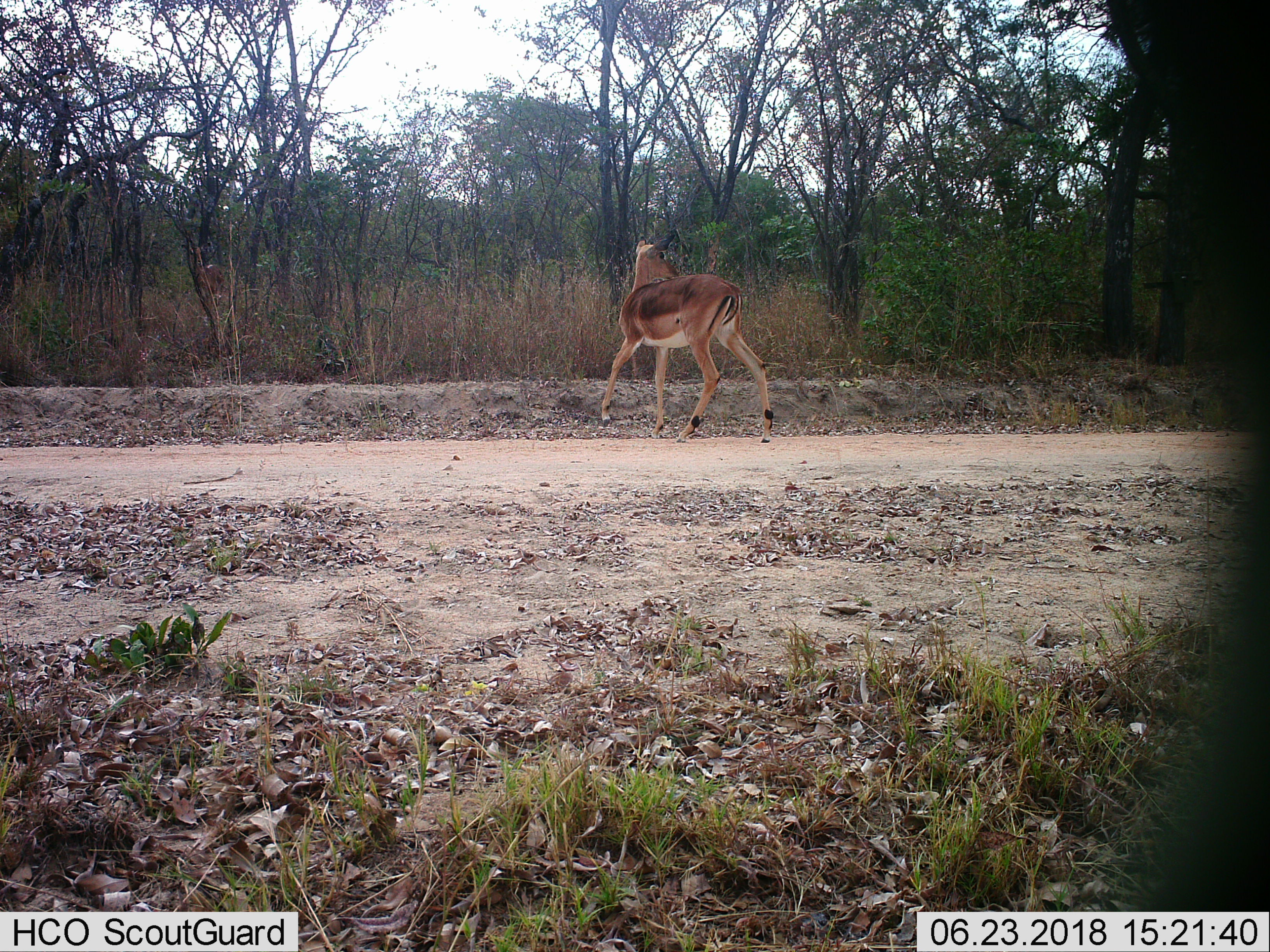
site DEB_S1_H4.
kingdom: Animalia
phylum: Chordata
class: Mammalia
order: Artiodactyla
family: Bovidae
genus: Aepyceros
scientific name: Aepyceros melampus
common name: impala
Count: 1.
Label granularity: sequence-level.